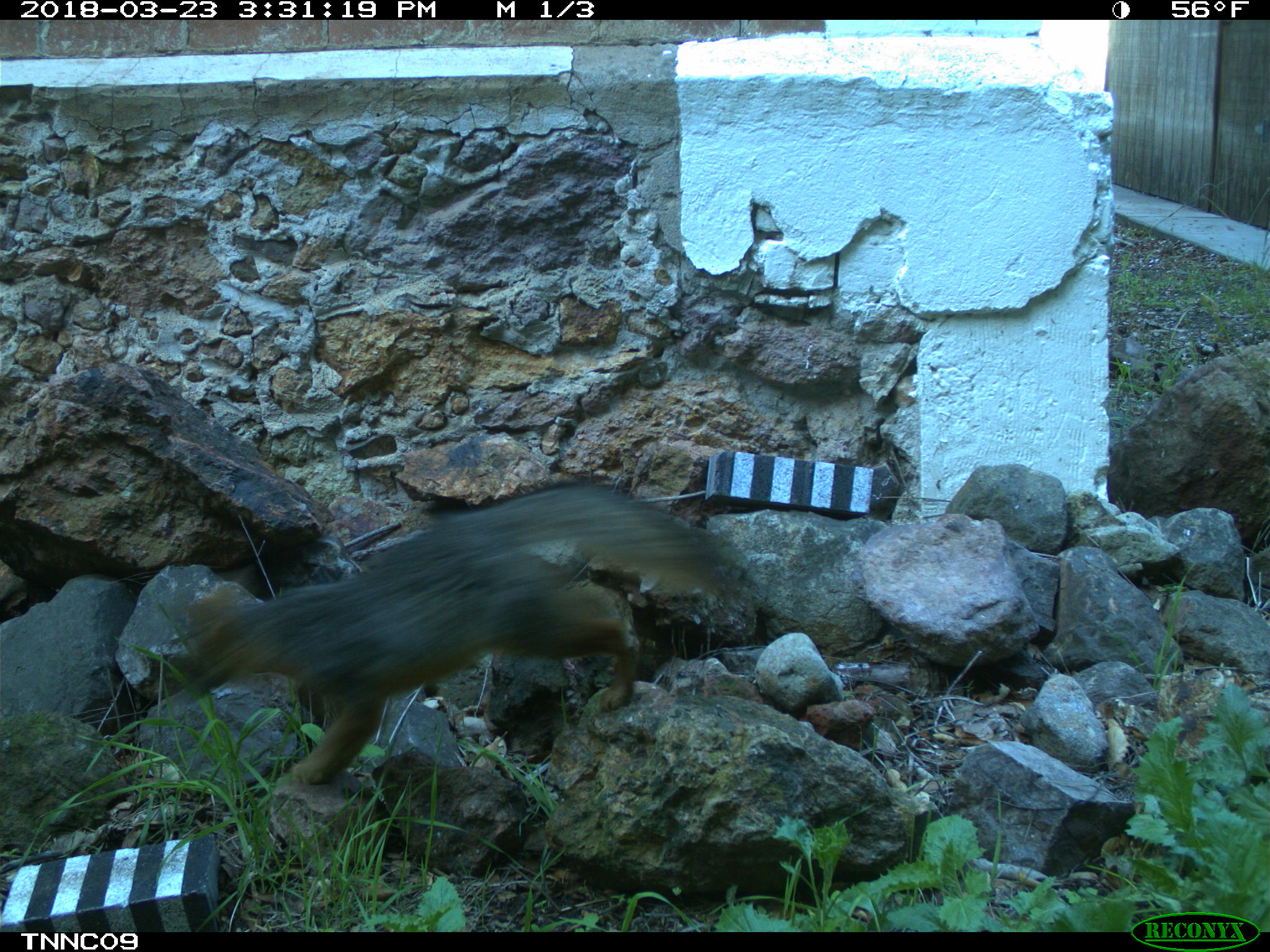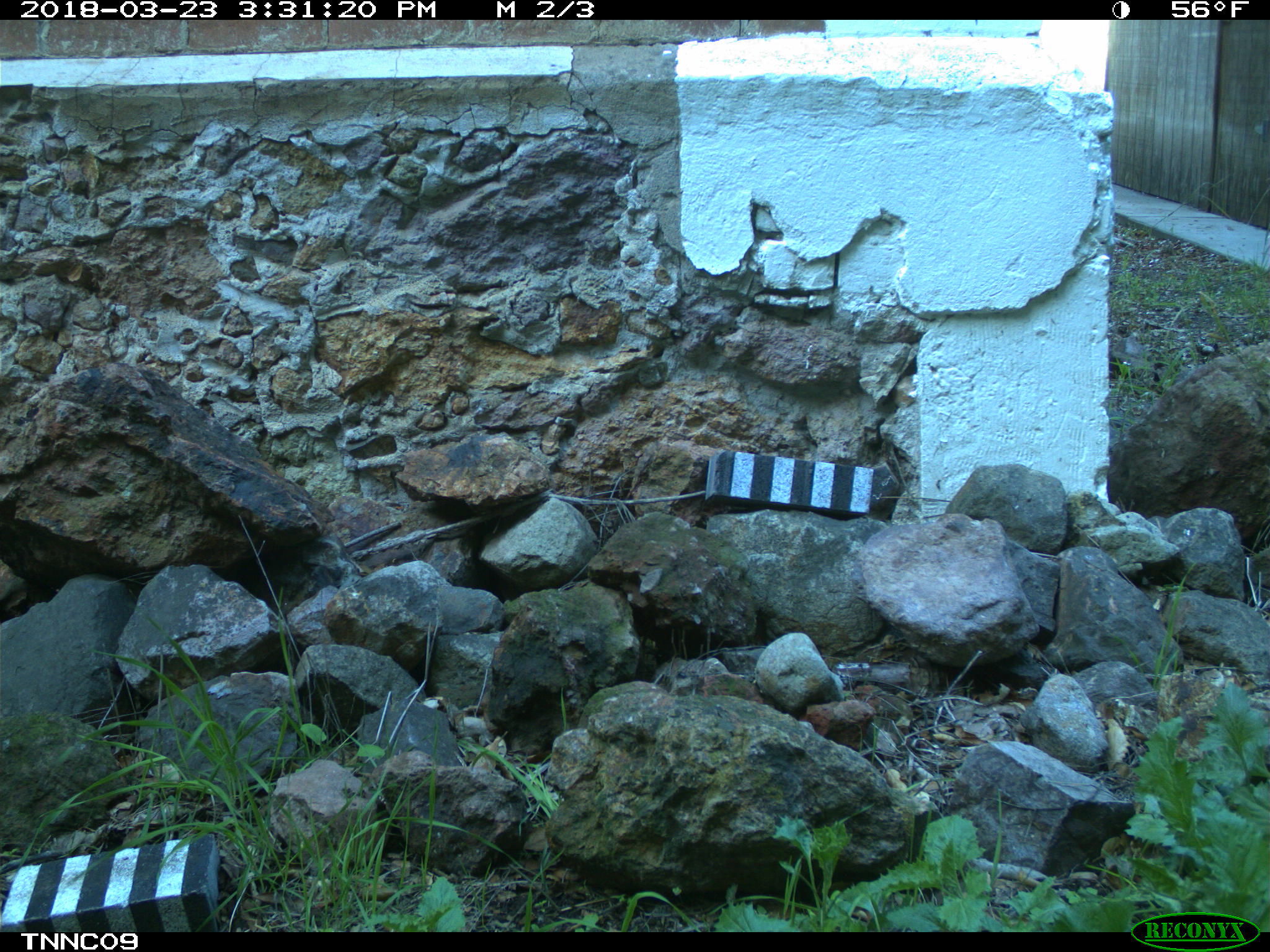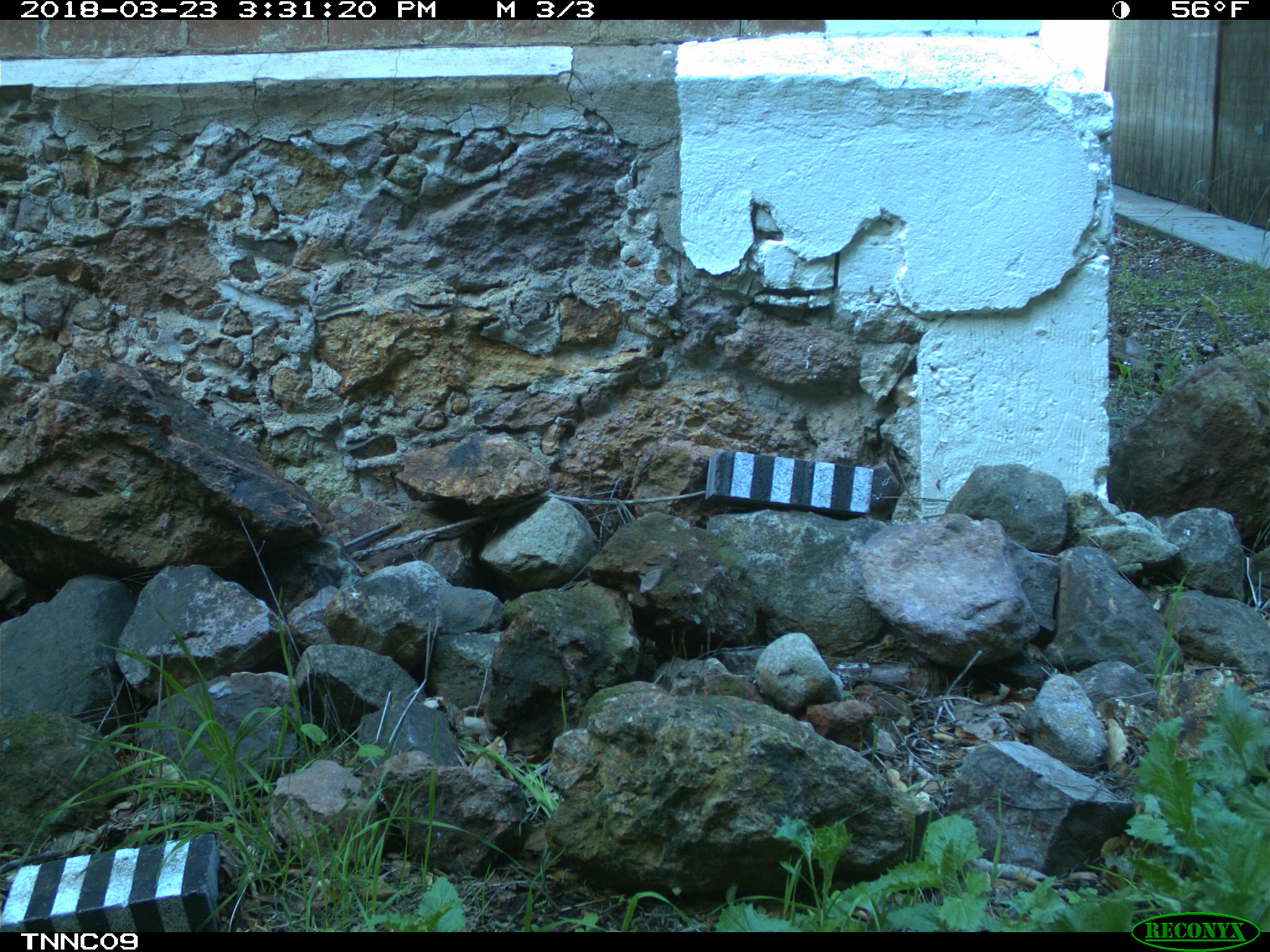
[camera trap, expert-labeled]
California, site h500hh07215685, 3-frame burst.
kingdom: Animalia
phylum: Chordata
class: Mammalia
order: Carnivora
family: Canidae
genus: Urocyon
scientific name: Urocyon littoralis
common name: island fox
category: fox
Fox (island fox) (Urocyon littoralis).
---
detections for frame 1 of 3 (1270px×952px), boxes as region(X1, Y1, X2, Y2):
fox: region(158, 481, 767, 786)